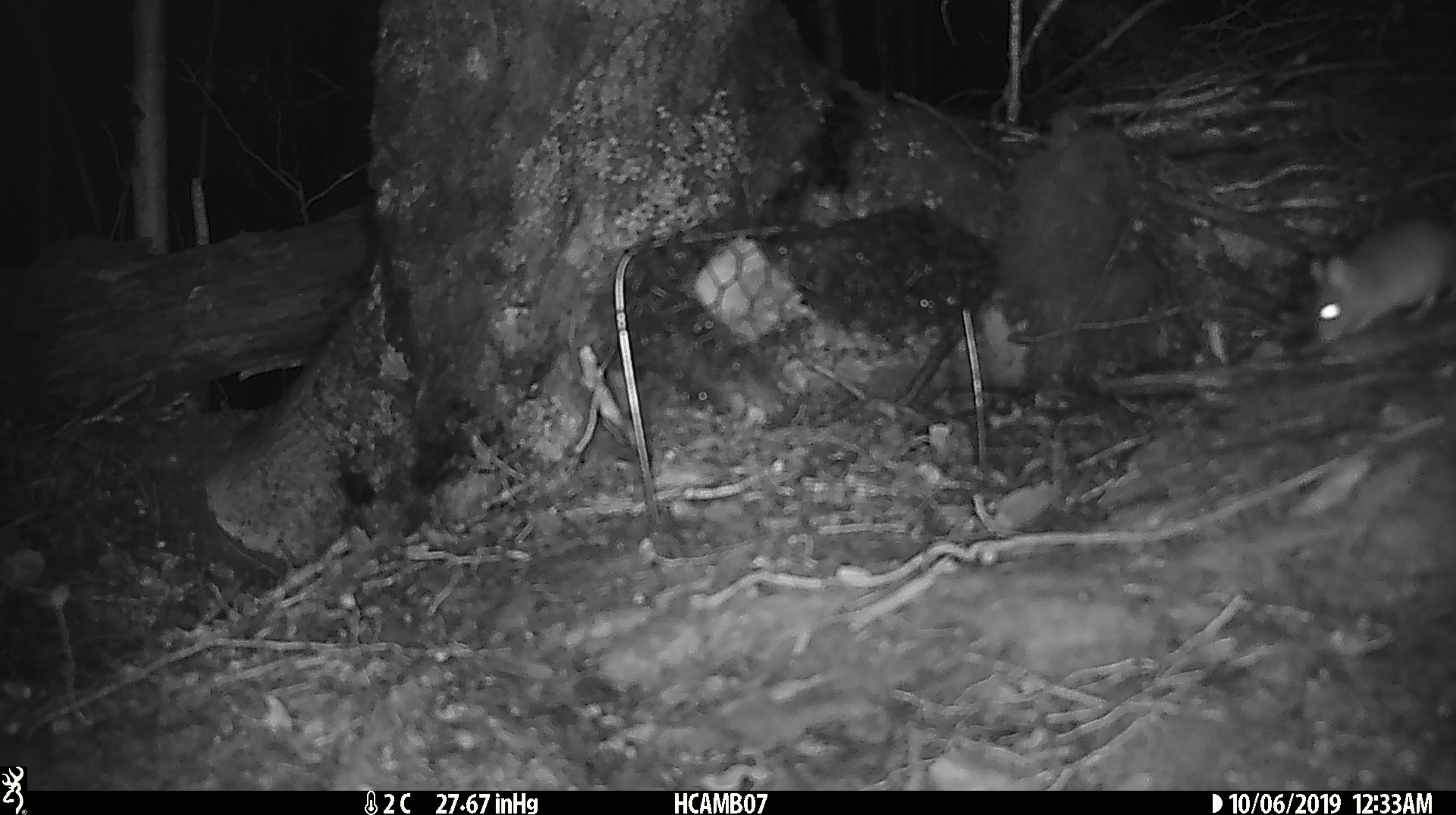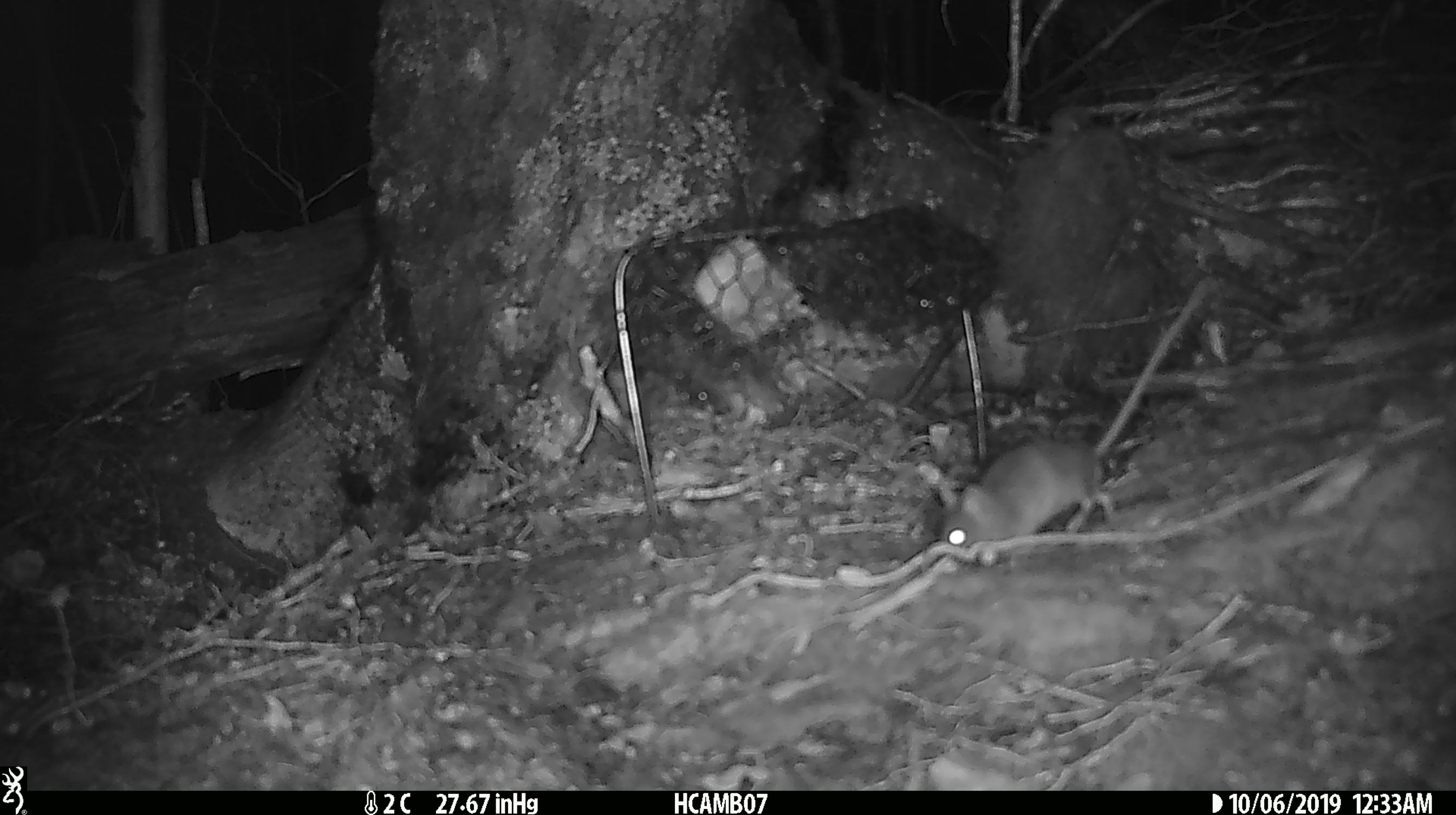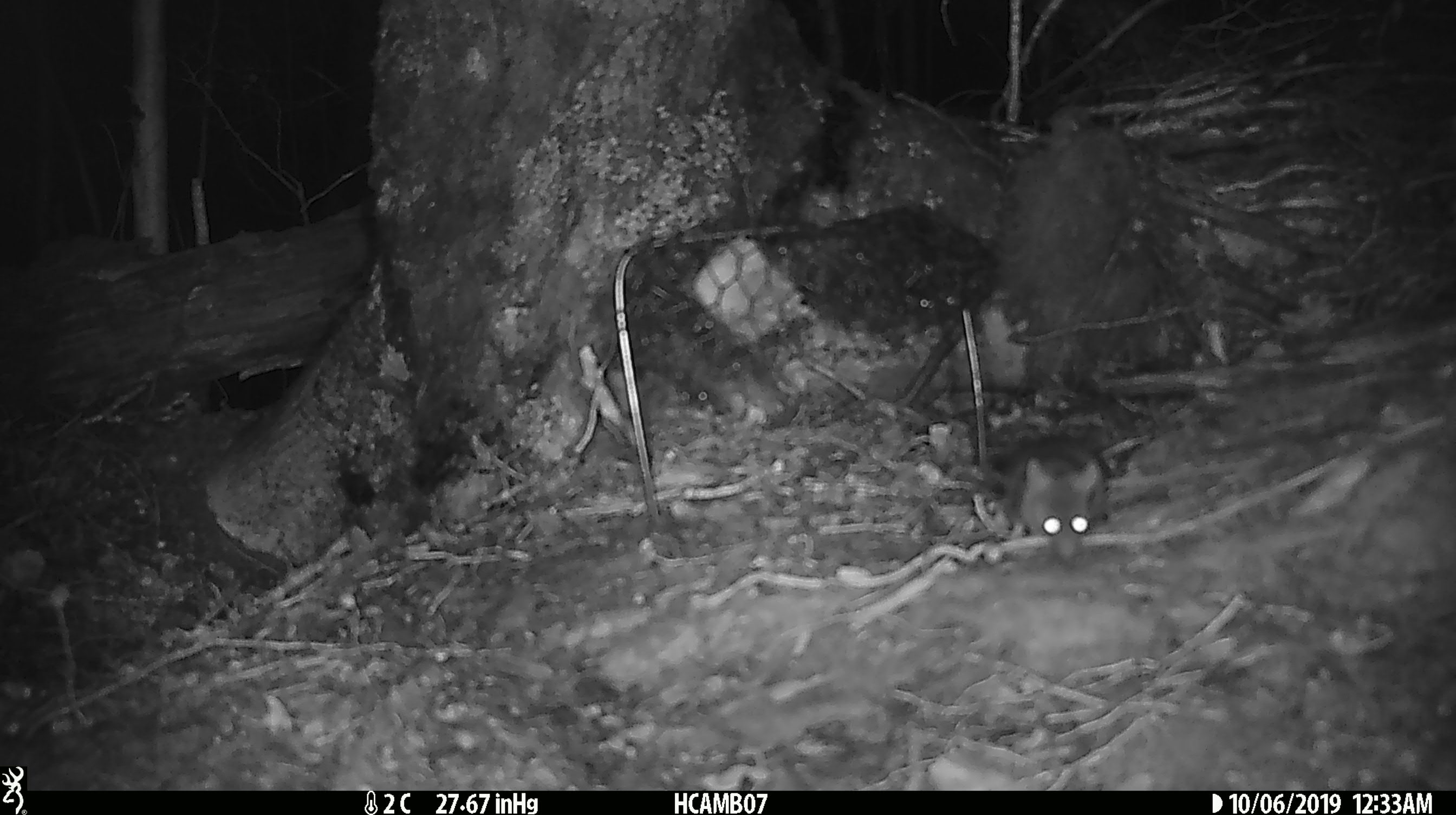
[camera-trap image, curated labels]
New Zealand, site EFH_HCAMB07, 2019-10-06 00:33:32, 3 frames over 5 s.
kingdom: Animalia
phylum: Chordata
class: Mammalia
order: Rodentia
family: Muridae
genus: Mus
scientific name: Mus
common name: mouse